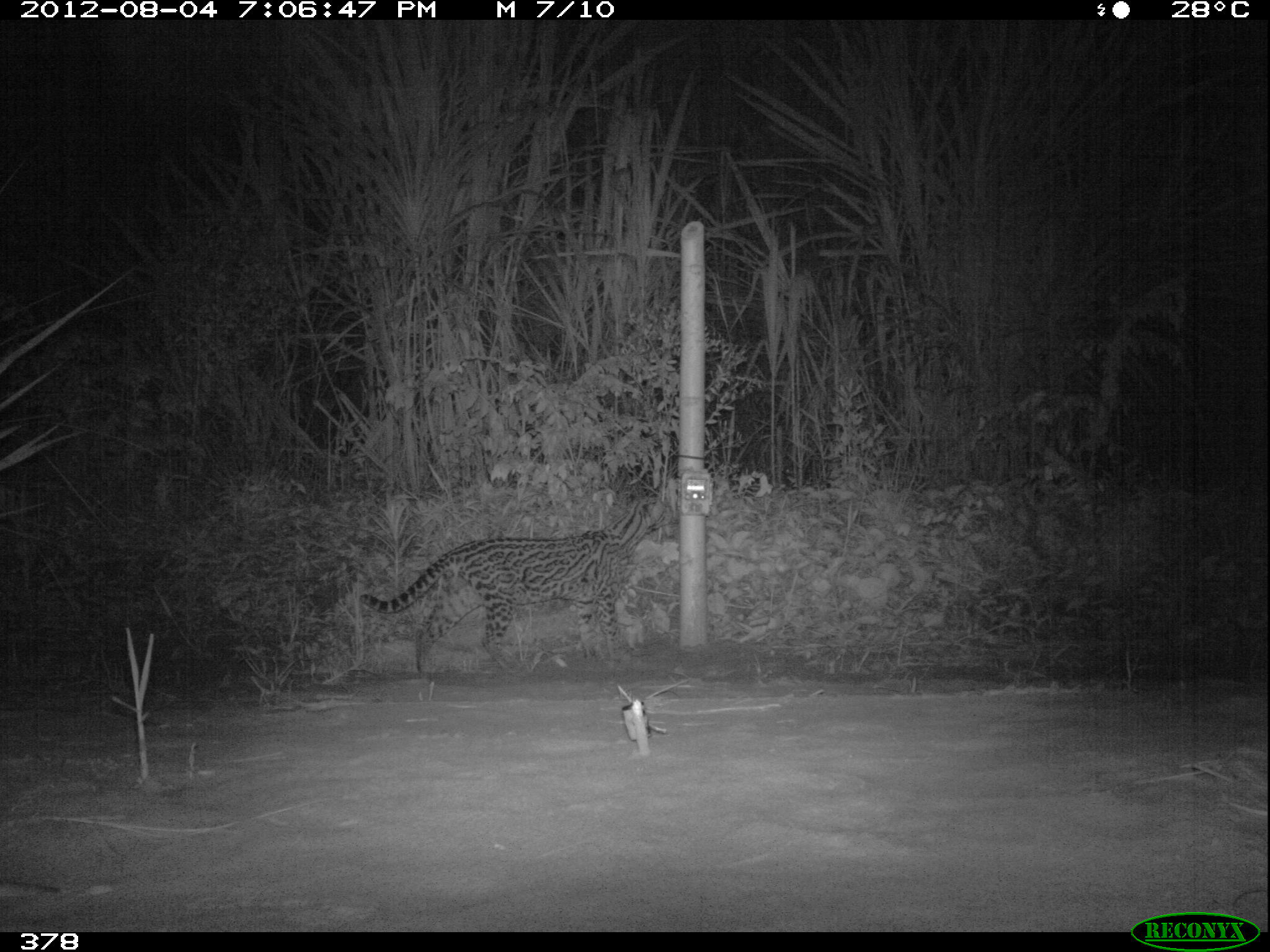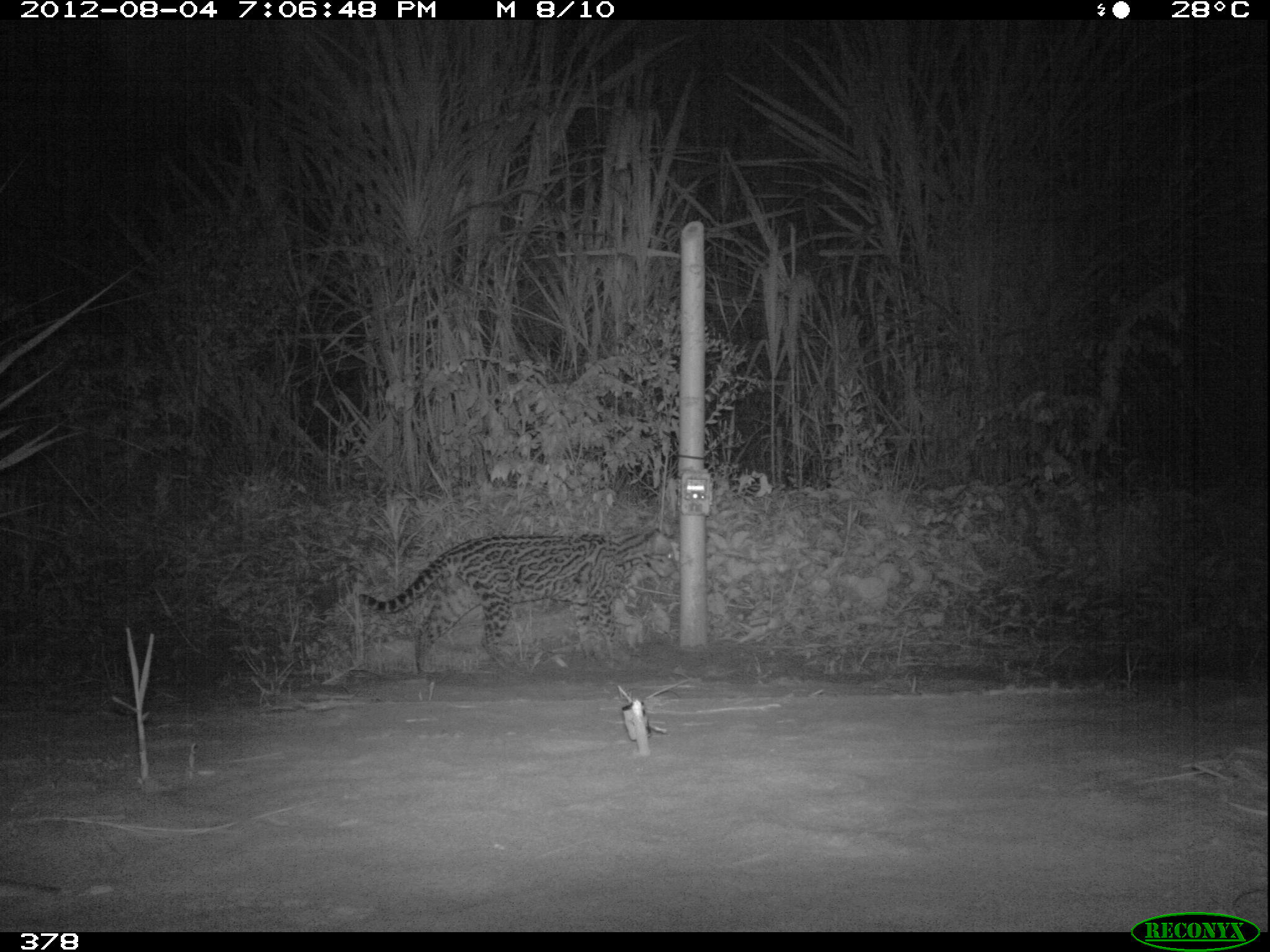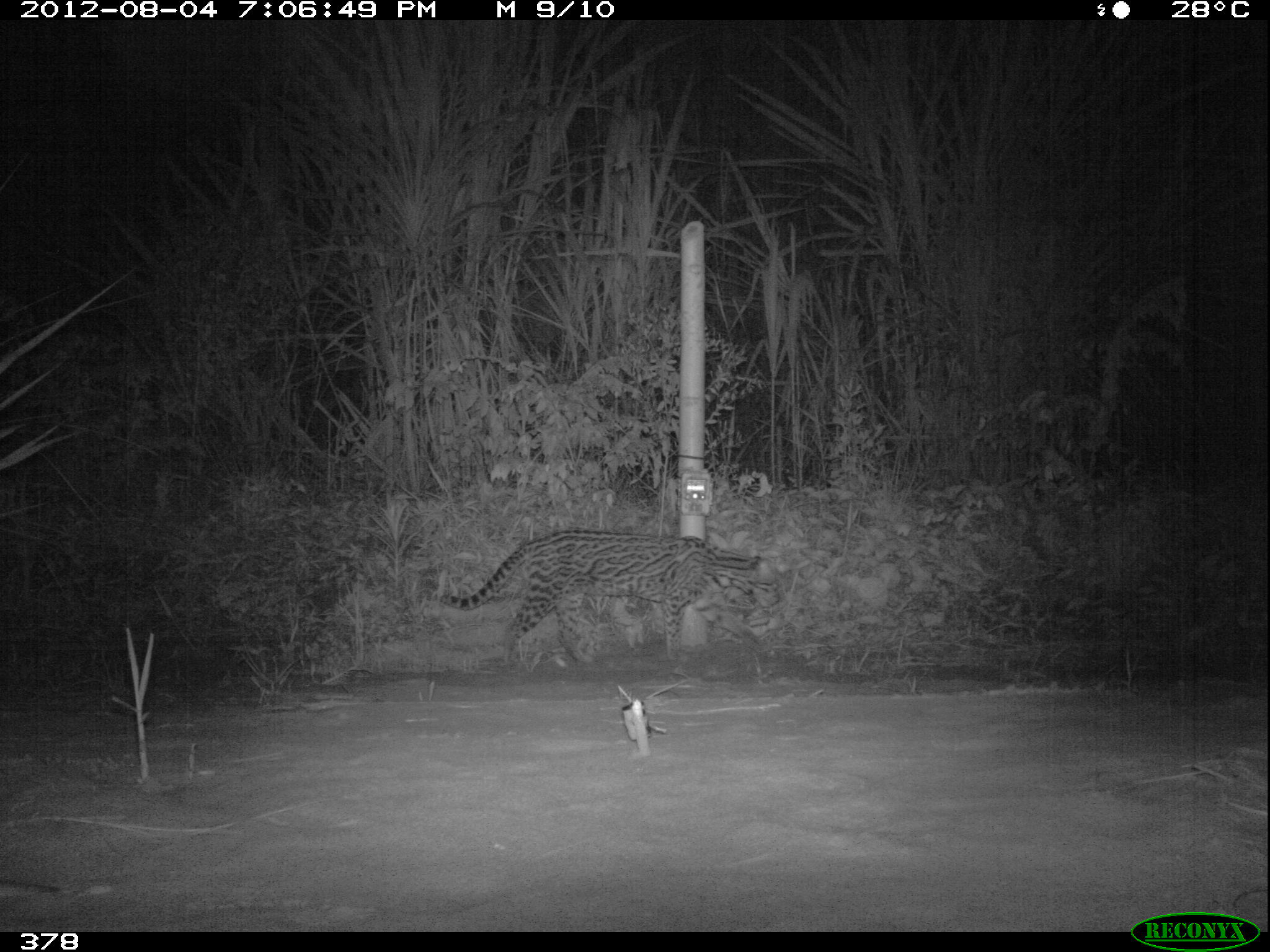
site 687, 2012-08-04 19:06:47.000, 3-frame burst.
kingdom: Animalia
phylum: Chordata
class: Mammalia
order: Carnivora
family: Felidae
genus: Leopardus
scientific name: Leopardus pardalis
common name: ocelot